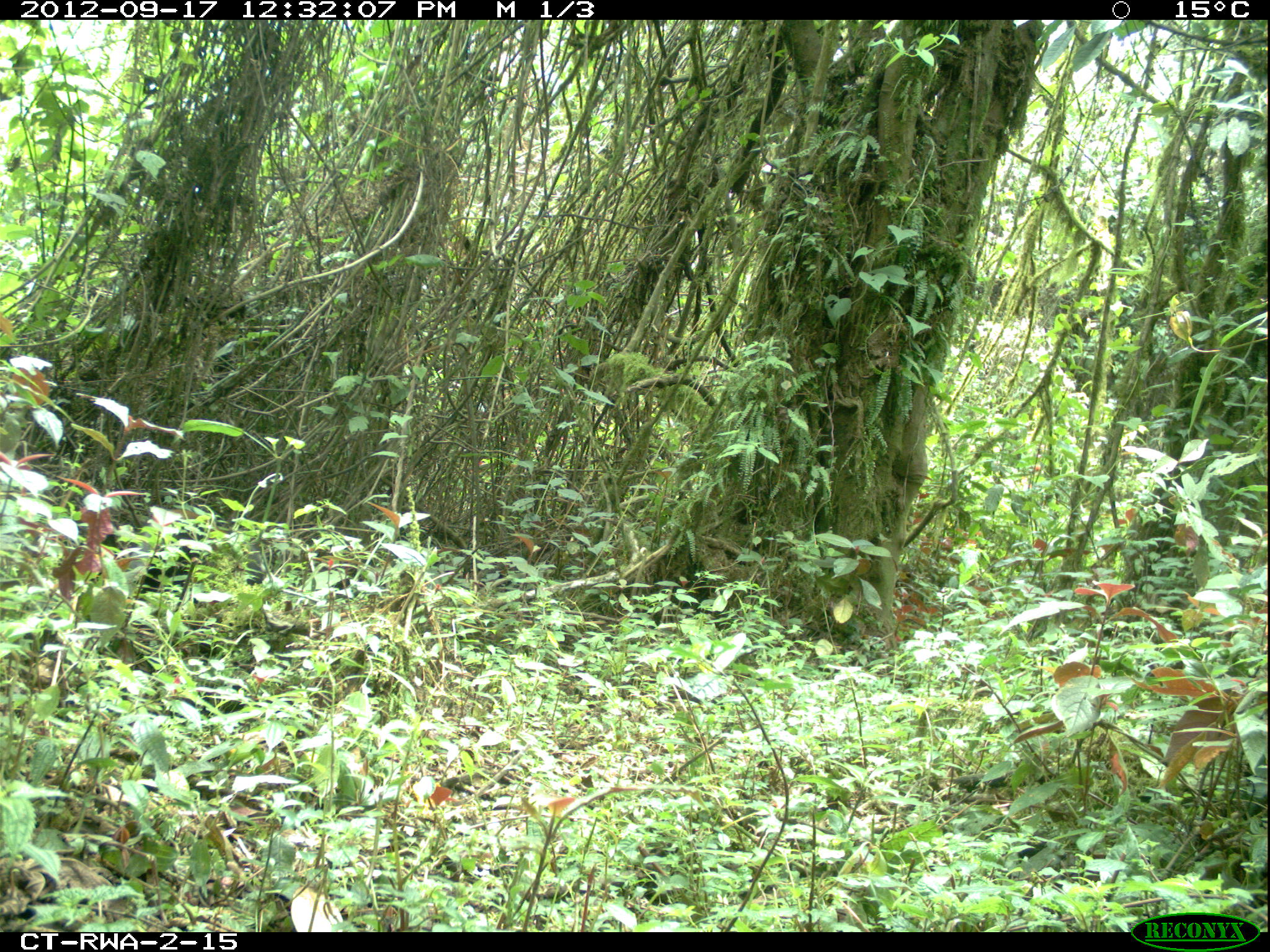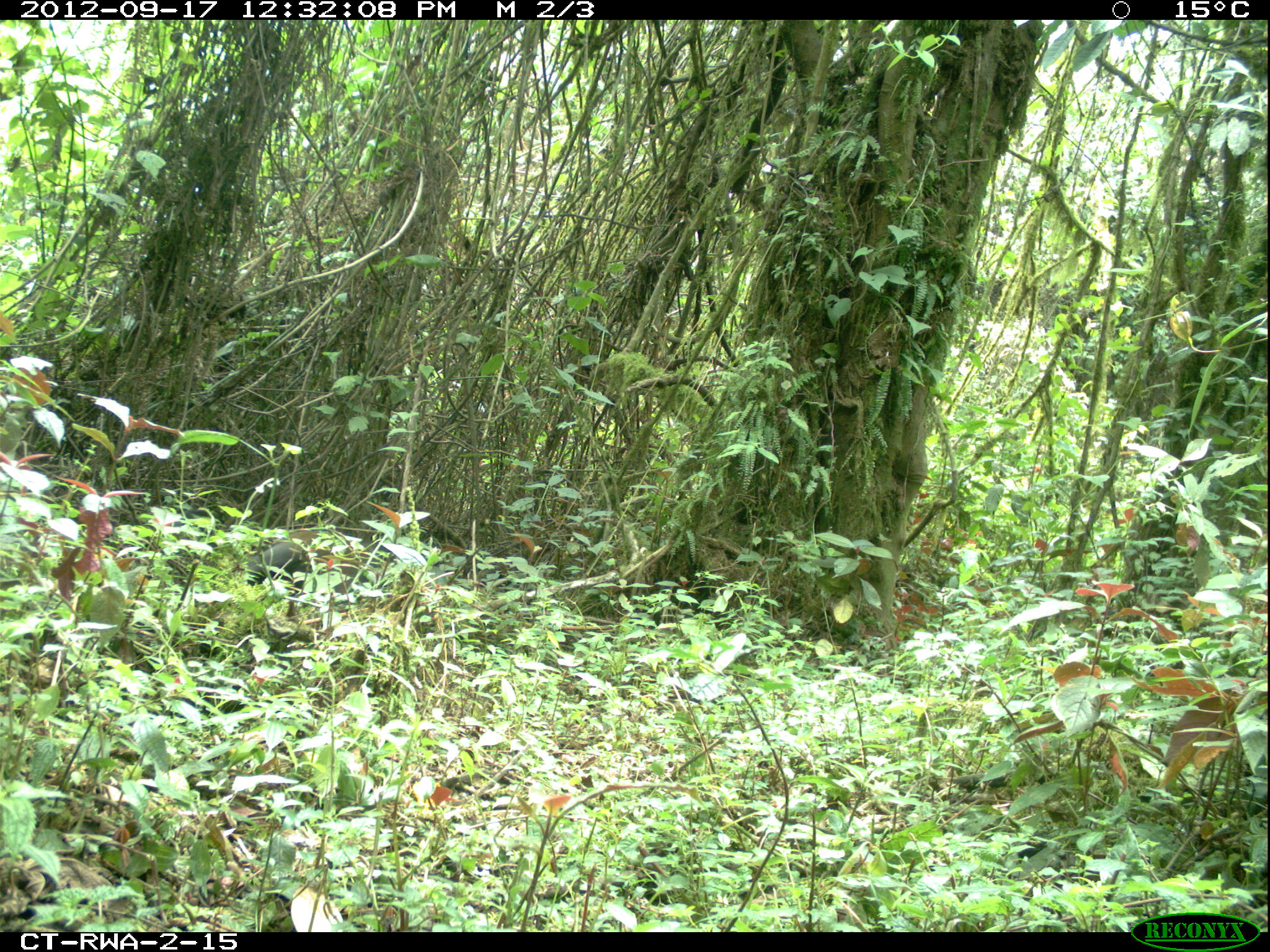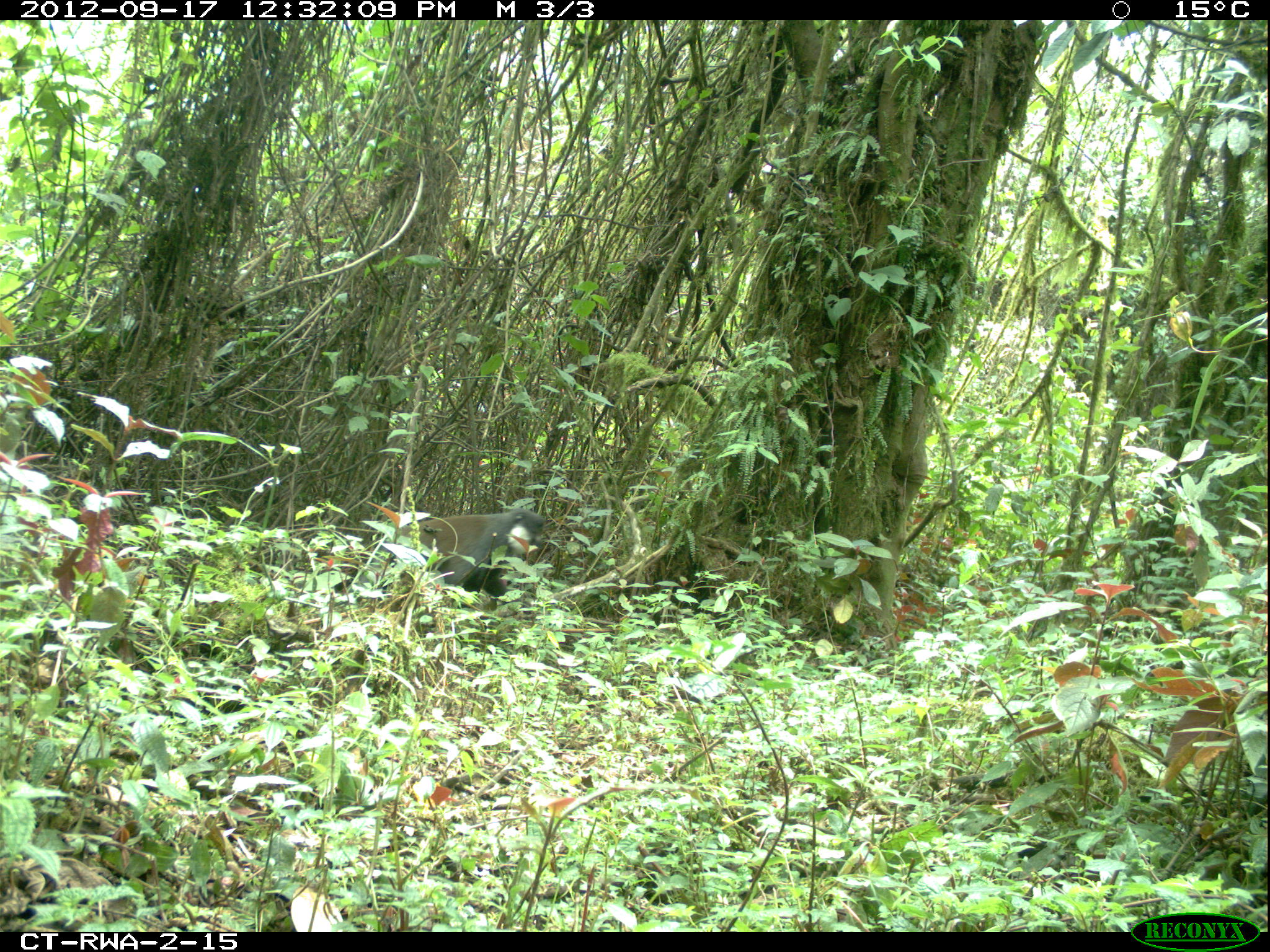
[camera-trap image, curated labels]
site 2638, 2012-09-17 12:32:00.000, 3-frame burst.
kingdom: Animalia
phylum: Chordata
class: Mammalia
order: Primates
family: Cercopithecidae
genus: Allochrocebus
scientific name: Allochrocebus lhoesti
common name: l'hoest's monkey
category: cercopithecus lhoesti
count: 1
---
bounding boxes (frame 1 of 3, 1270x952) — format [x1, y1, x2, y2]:
cercopithecus lhoesti: [125, 518, 267, 599]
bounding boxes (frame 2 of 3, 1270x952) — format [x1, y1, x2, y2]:
cercopithecus lhoesti: [147, 510, 214, 581]; [246, 540, 314, 596]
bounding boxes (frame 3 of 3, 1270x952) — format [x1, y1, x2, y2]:
cercopithecus lhoesti: [372, 509, 545, 619]